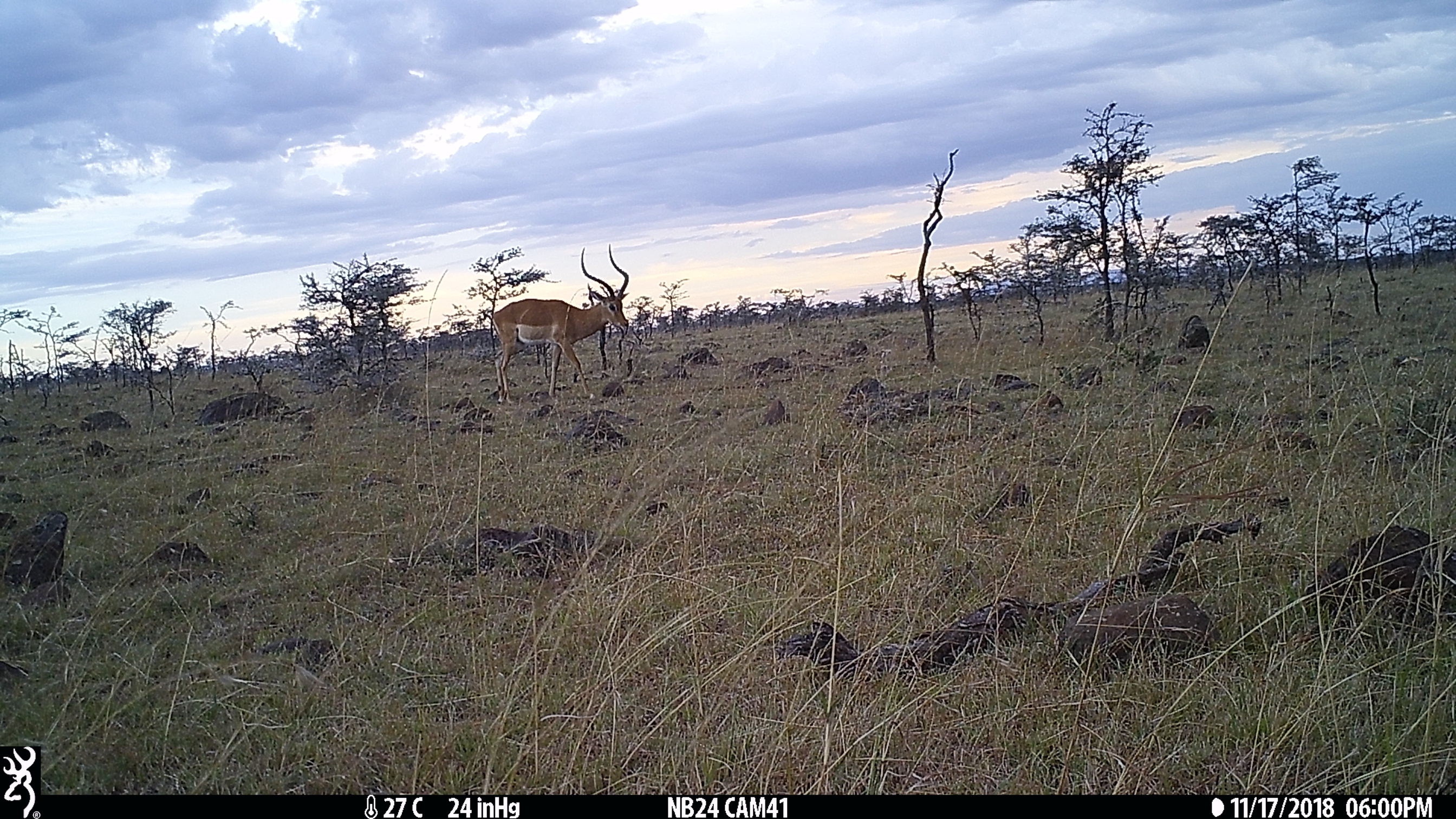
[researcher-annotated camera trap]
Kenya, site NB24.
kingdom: Animalia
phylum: Chordata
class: Mammalia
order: Artiodactyla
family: Bovidae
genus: Aepyceros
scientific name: Aepyceros melampus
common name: impala